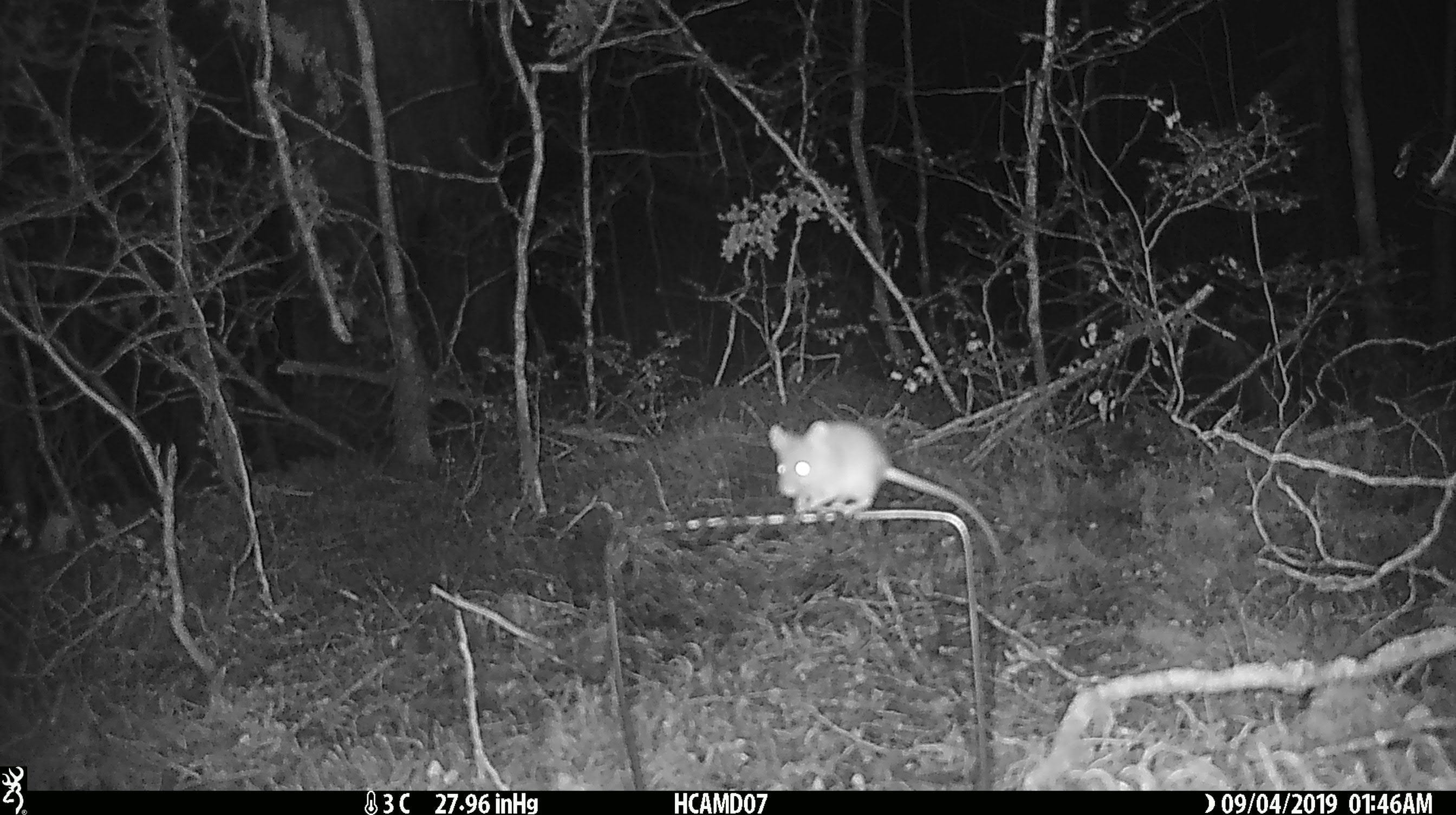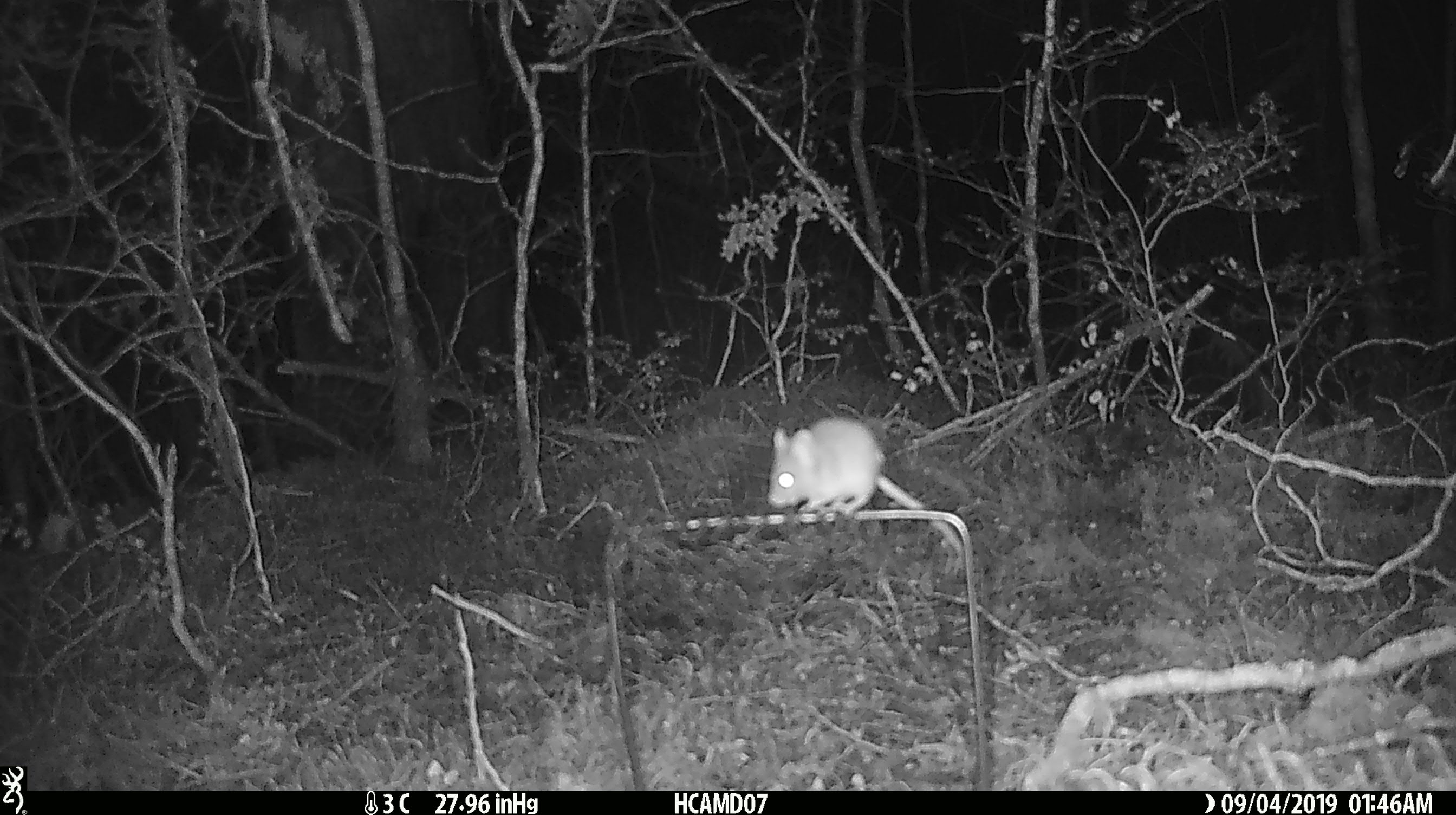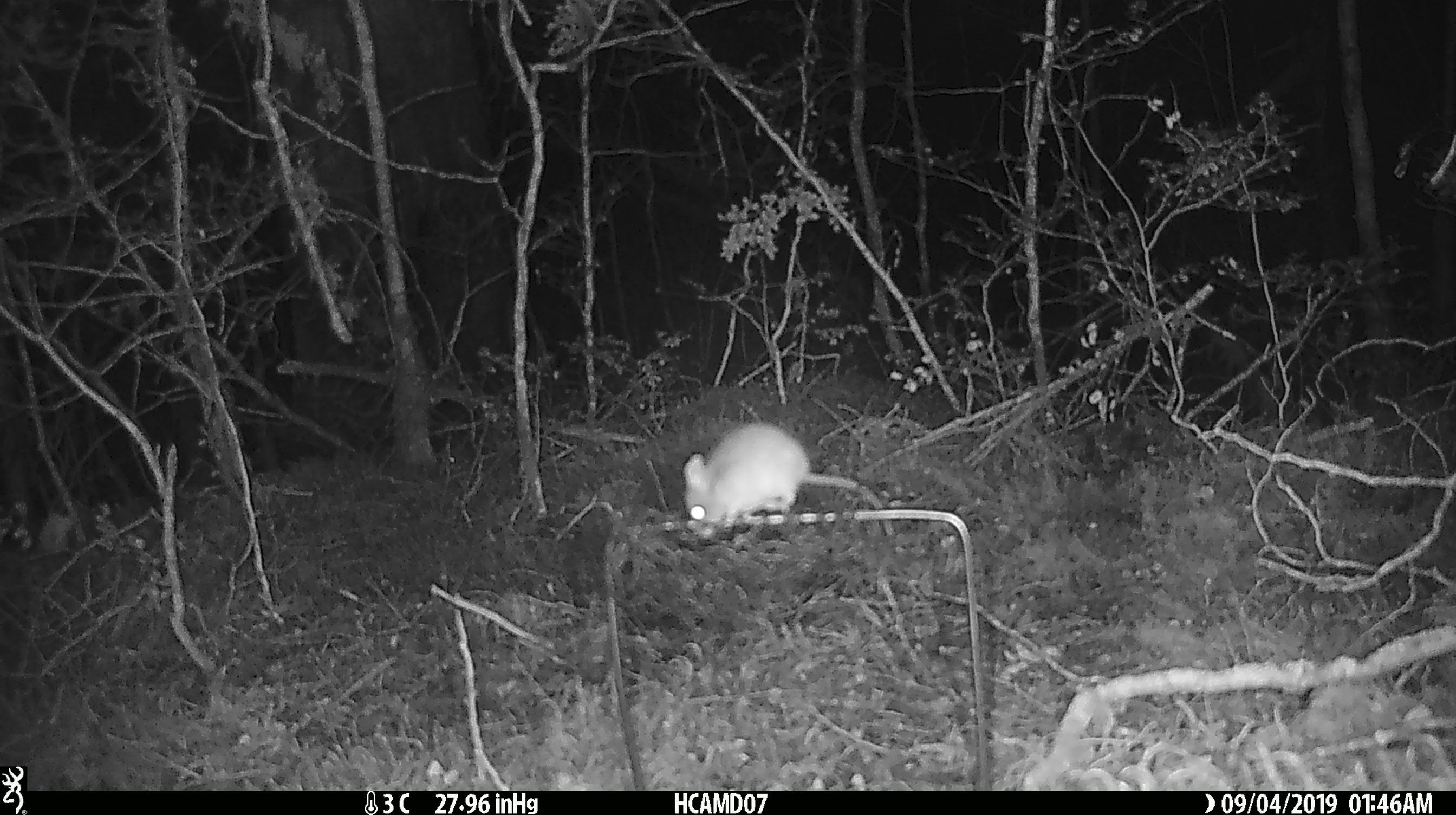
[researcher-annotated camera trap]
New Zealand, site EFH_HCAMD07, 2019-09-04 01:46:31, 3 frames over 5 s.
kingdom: Animalia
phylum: Chordata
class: Mammalia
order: Rodentia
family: Muridae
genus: Mus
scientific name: Mus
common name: mouse